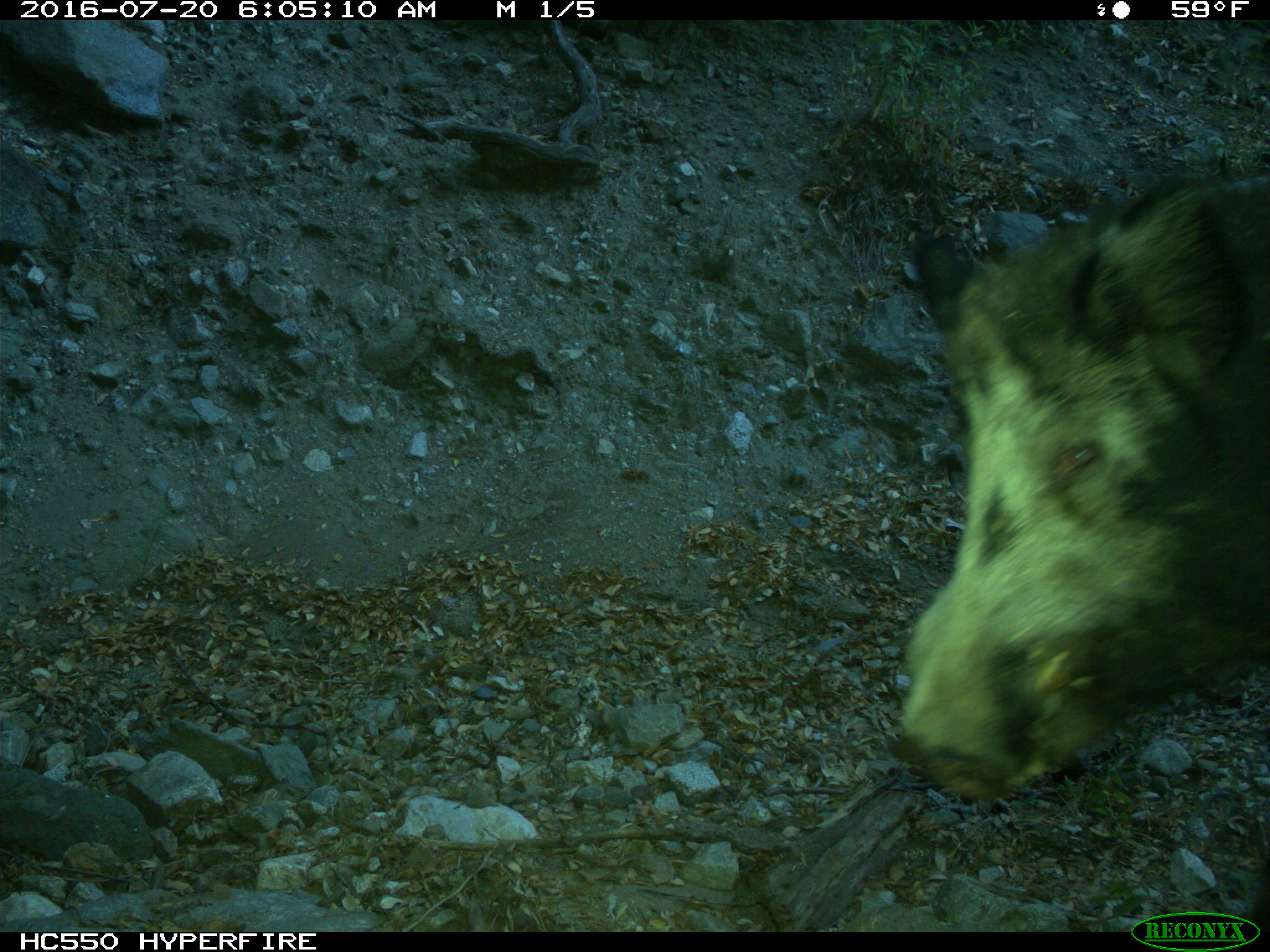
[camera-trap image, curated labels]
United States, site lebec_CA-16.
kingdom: Animalia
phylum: Chordata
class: Mammalia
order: Artiodactyla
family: Suidae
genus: Sus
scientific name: Sus scrofa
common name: wild boar